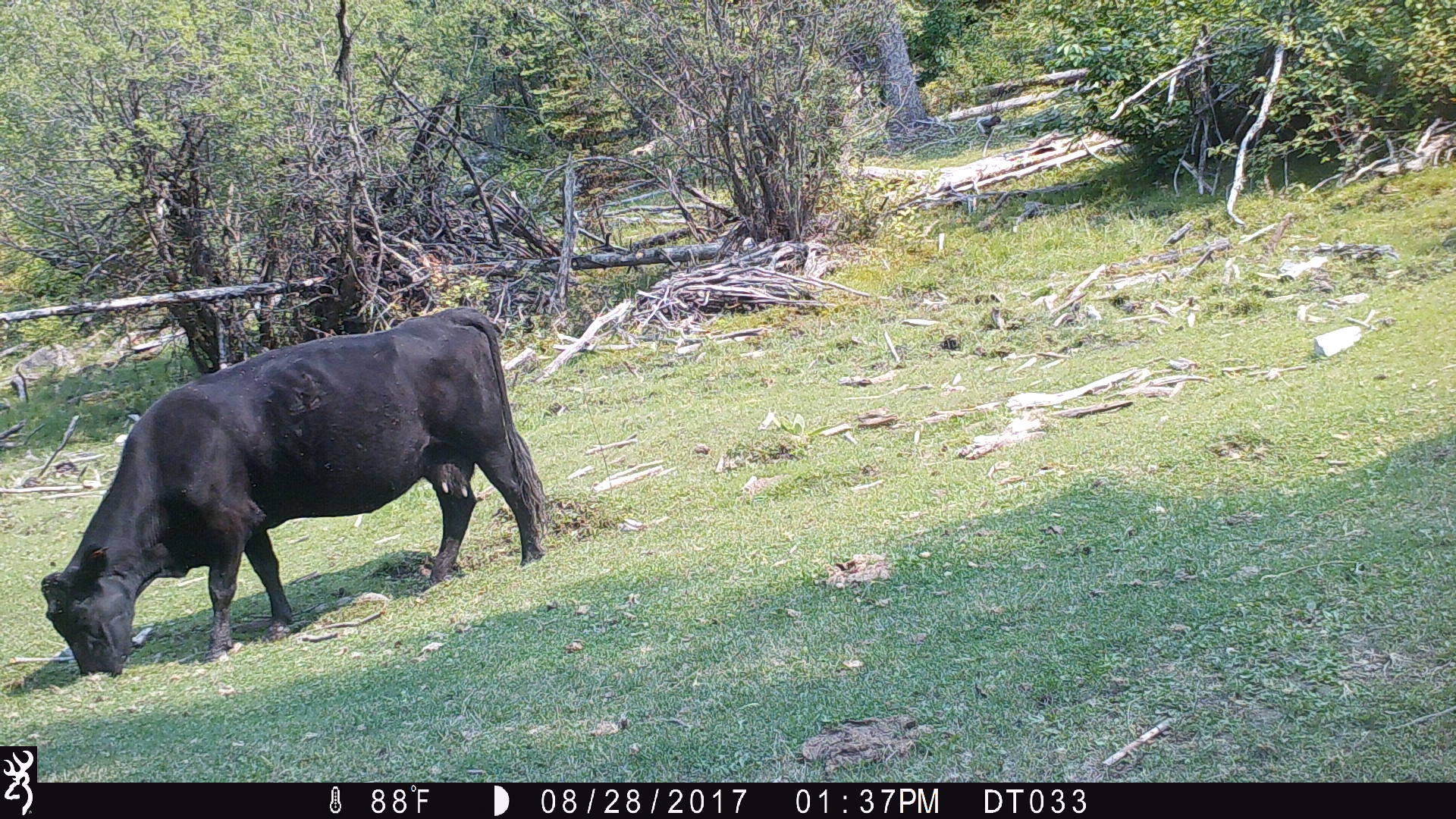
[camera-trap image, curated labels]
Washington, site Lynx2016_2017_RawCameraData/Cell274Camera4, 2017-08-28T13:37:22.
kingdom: Animalia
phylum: Chordata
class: Mammalia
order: Artiodactyla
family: Bovidae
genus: Bos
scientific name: Bos taurus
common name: domestic cattle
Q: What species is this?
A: Domestic cattle (Bos taurus).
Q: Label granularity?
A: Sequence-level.